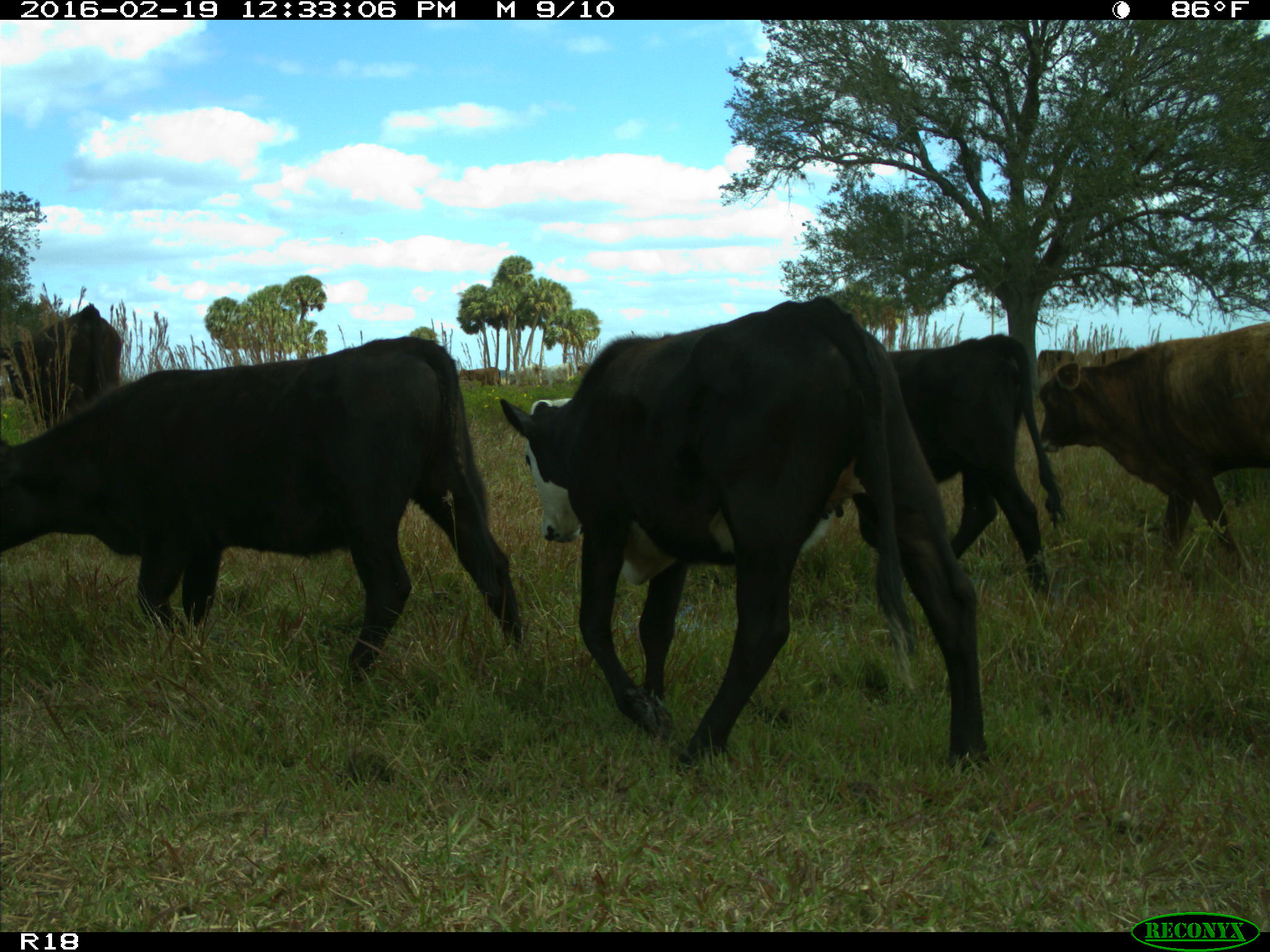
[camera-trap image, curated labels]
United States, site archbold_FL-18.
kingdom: Animalia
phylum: Chordata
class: Mammalia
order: Artiodactyla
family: Bovidae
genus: Bos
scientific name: Bos taurus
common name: domestic cow